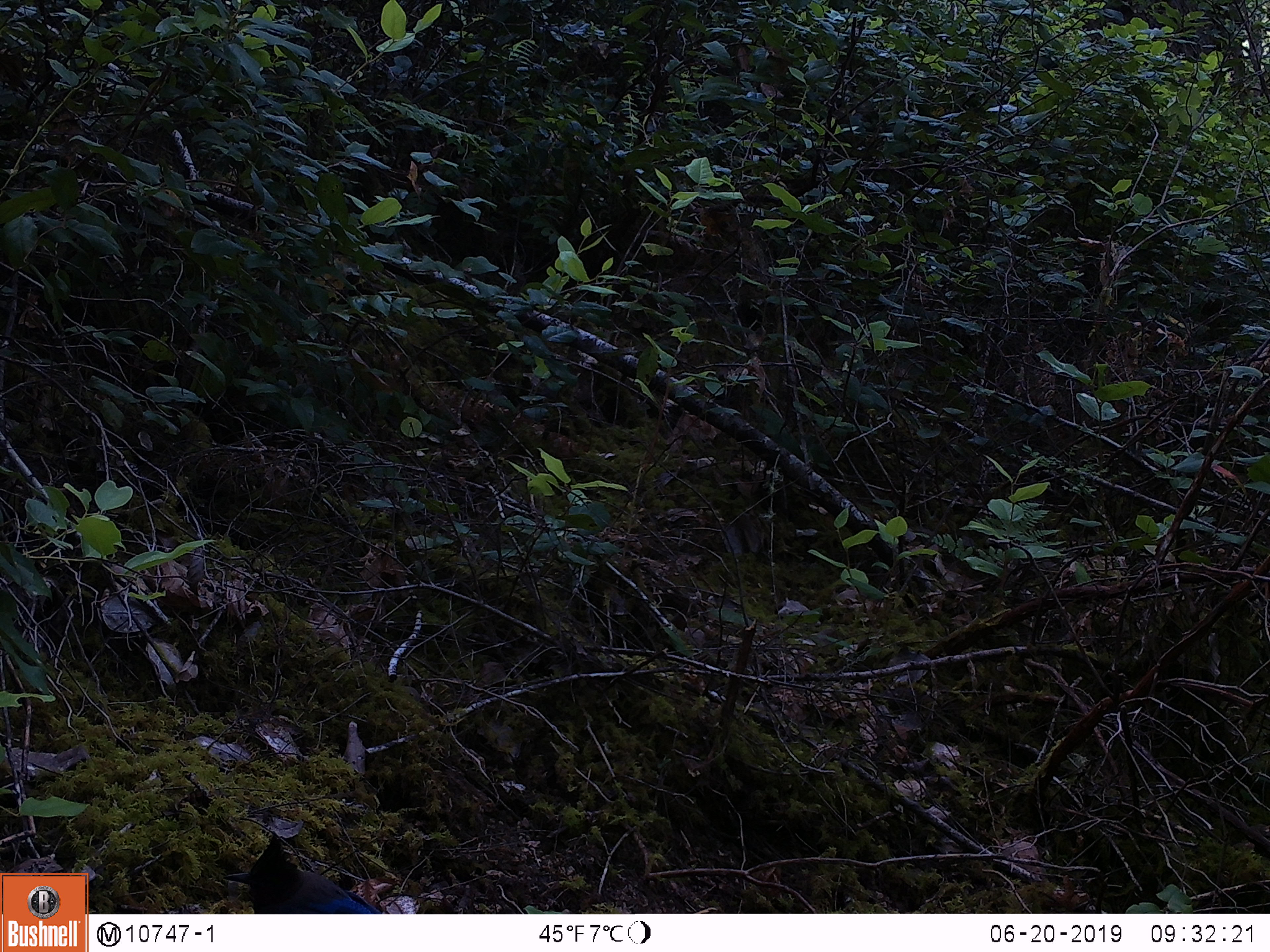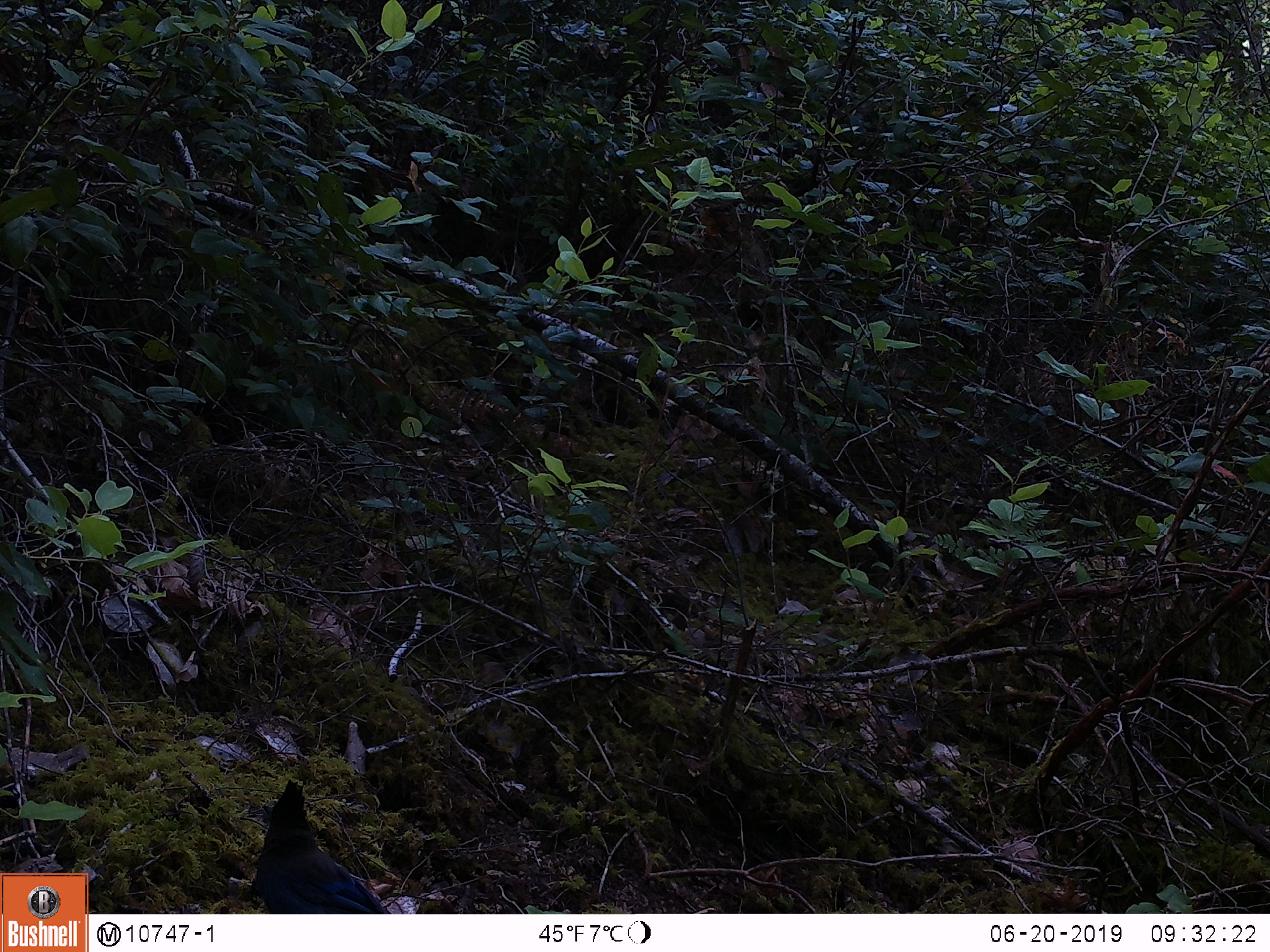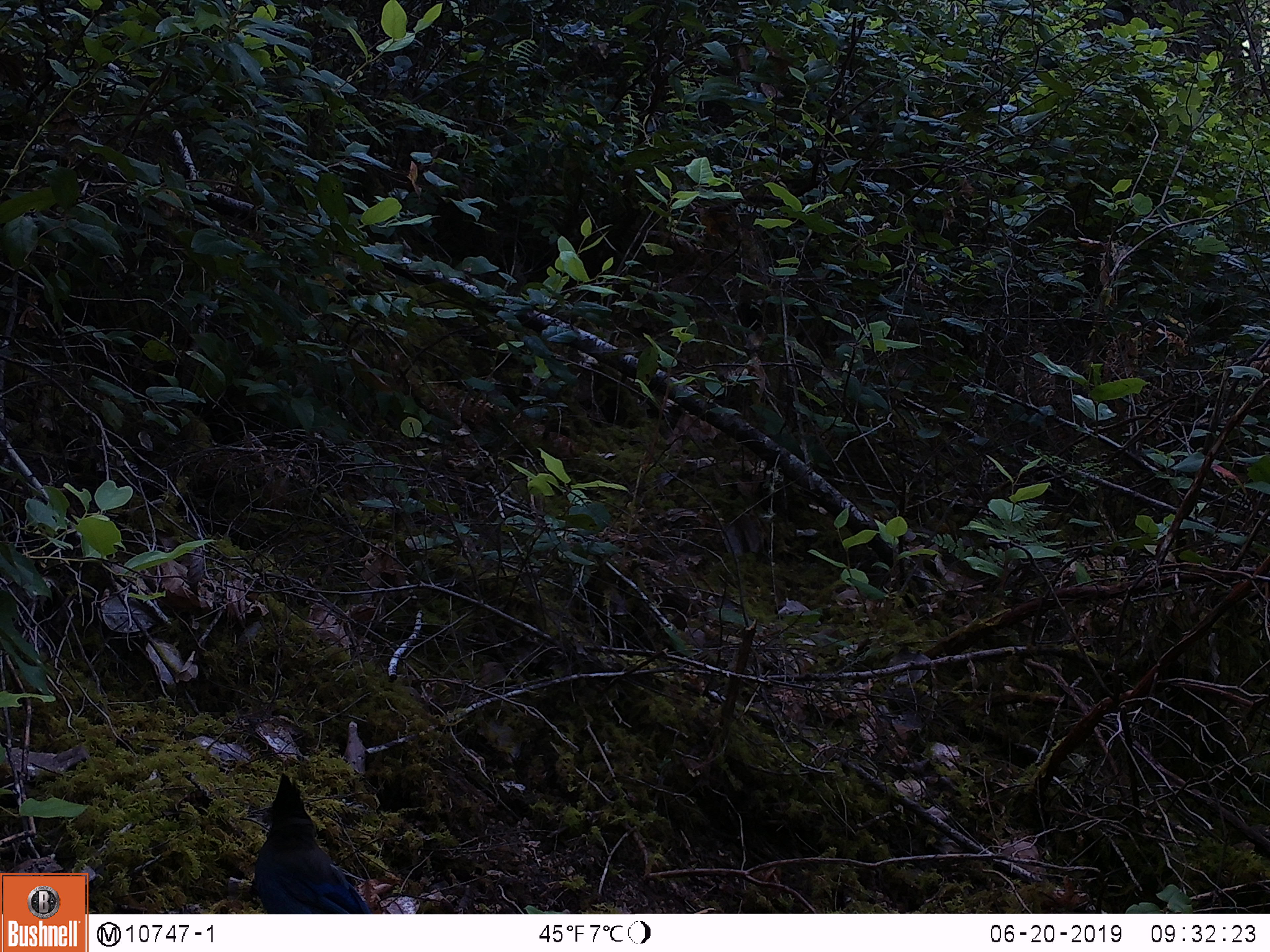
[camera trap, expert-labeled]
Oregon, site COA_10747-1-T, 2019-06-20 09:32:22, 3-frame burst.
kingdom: Animalia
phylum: Chordata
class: Aves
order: Passeriformes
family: Corvidae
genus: Cyanocitta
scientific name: Cyanocitta stelleri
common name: steller's jay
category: stellers jay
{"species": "stellers jay (steller's jay) (Cyanocitta stelleri)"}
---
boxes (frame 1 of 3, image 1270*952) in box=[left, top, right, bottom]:
stellers jay: box=[216, 833, 378, 911]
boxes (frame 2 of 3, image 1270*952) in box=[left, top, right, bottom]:
stellers jay: box=[243, 778, 387, 911]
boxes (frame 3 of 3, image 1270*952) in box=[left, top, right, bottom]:
stellers jay: box=[245, 765, 368, 909]